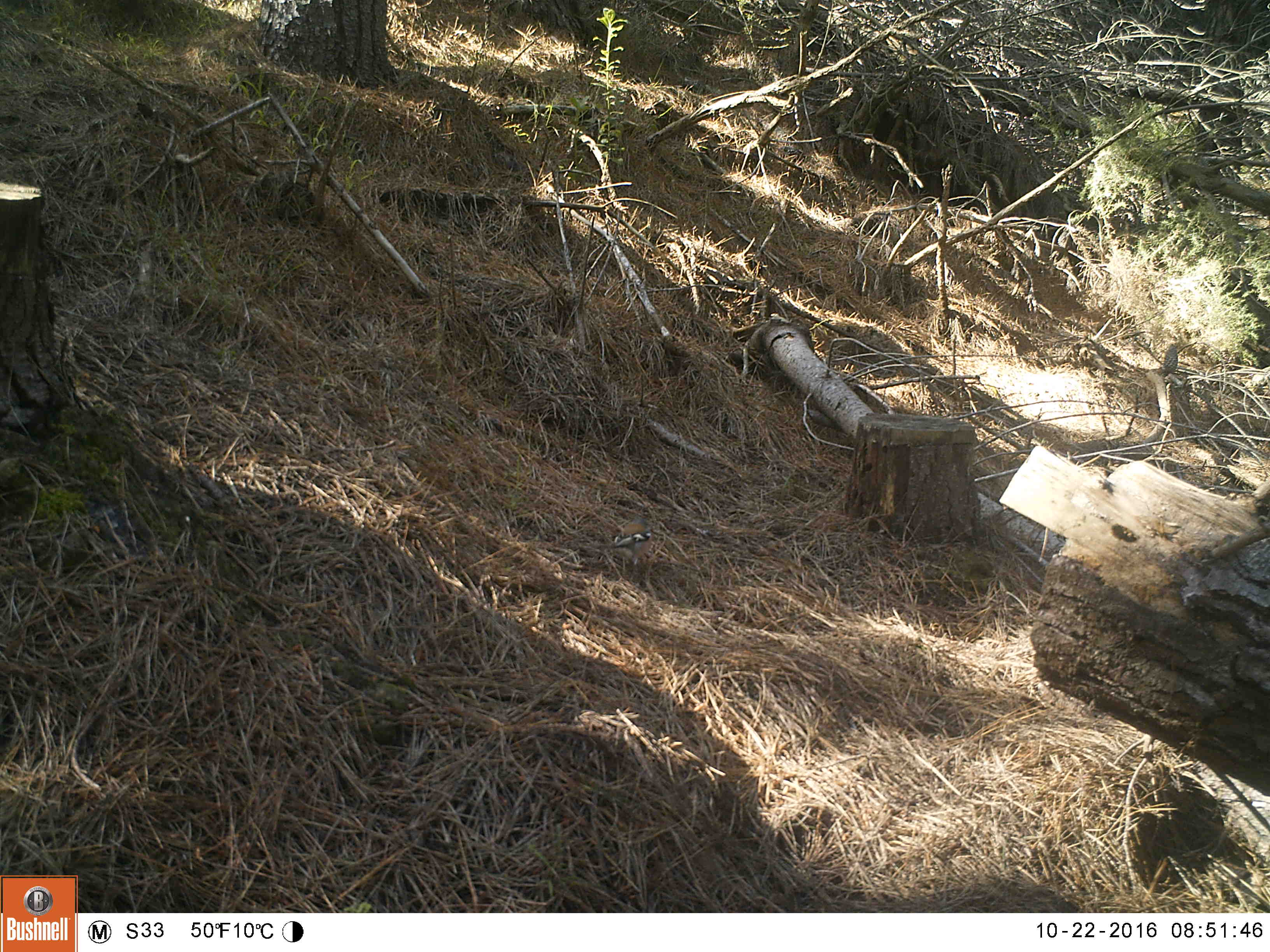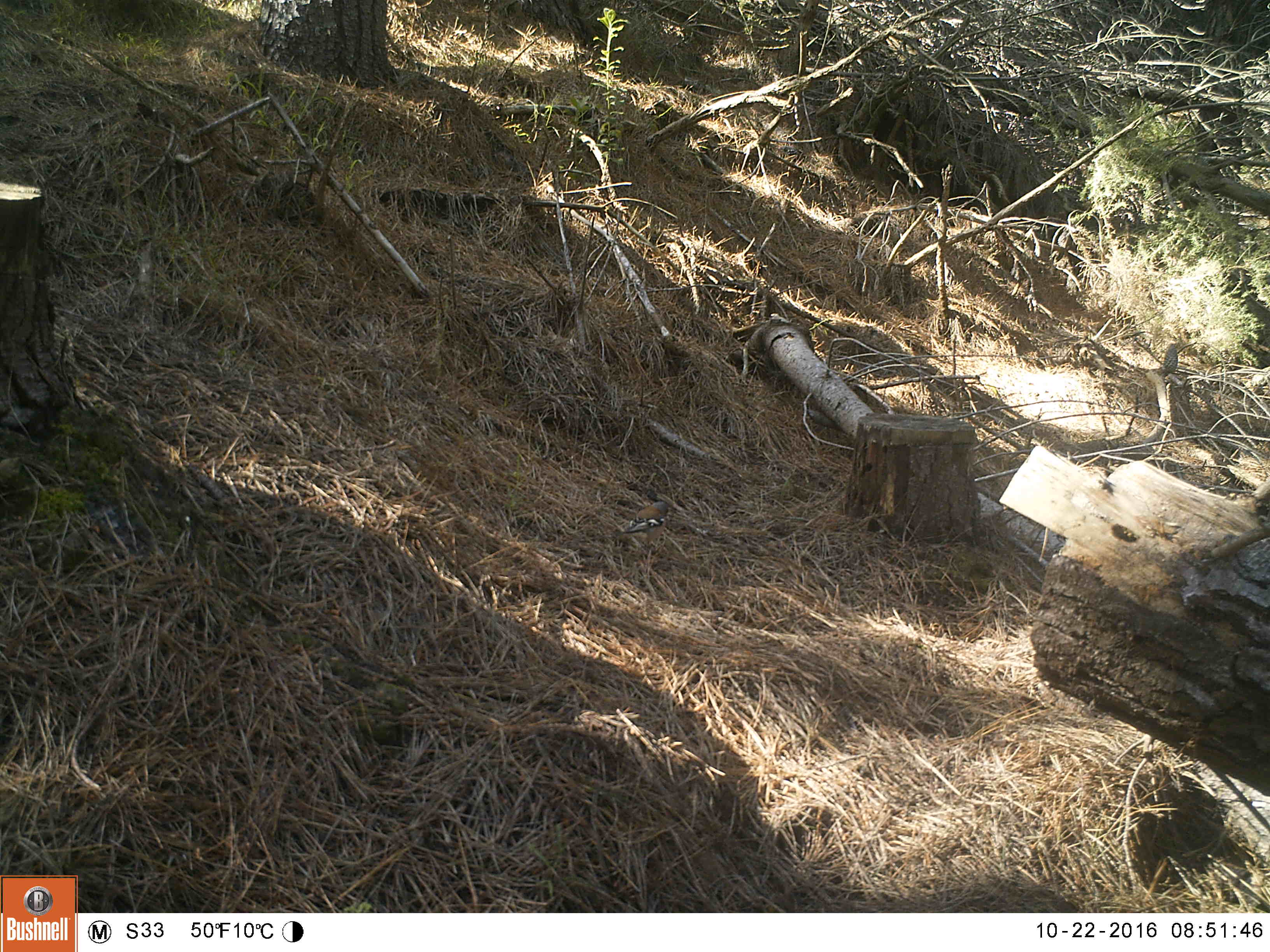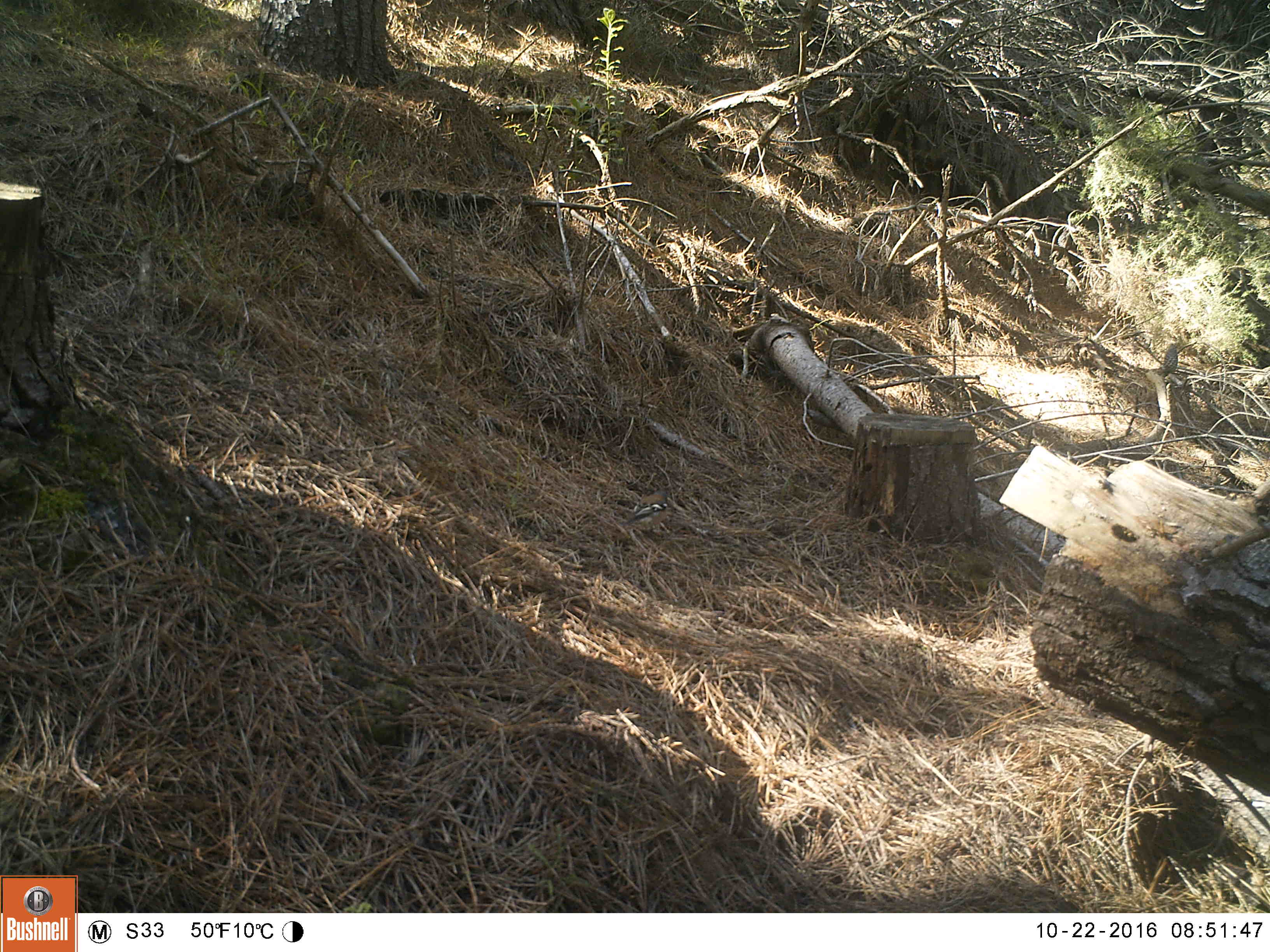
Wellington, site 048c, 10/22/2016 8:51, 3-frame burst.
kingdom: Animalia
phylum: Chordata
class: Aves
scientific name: Aves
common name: bird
Bird (Aves).